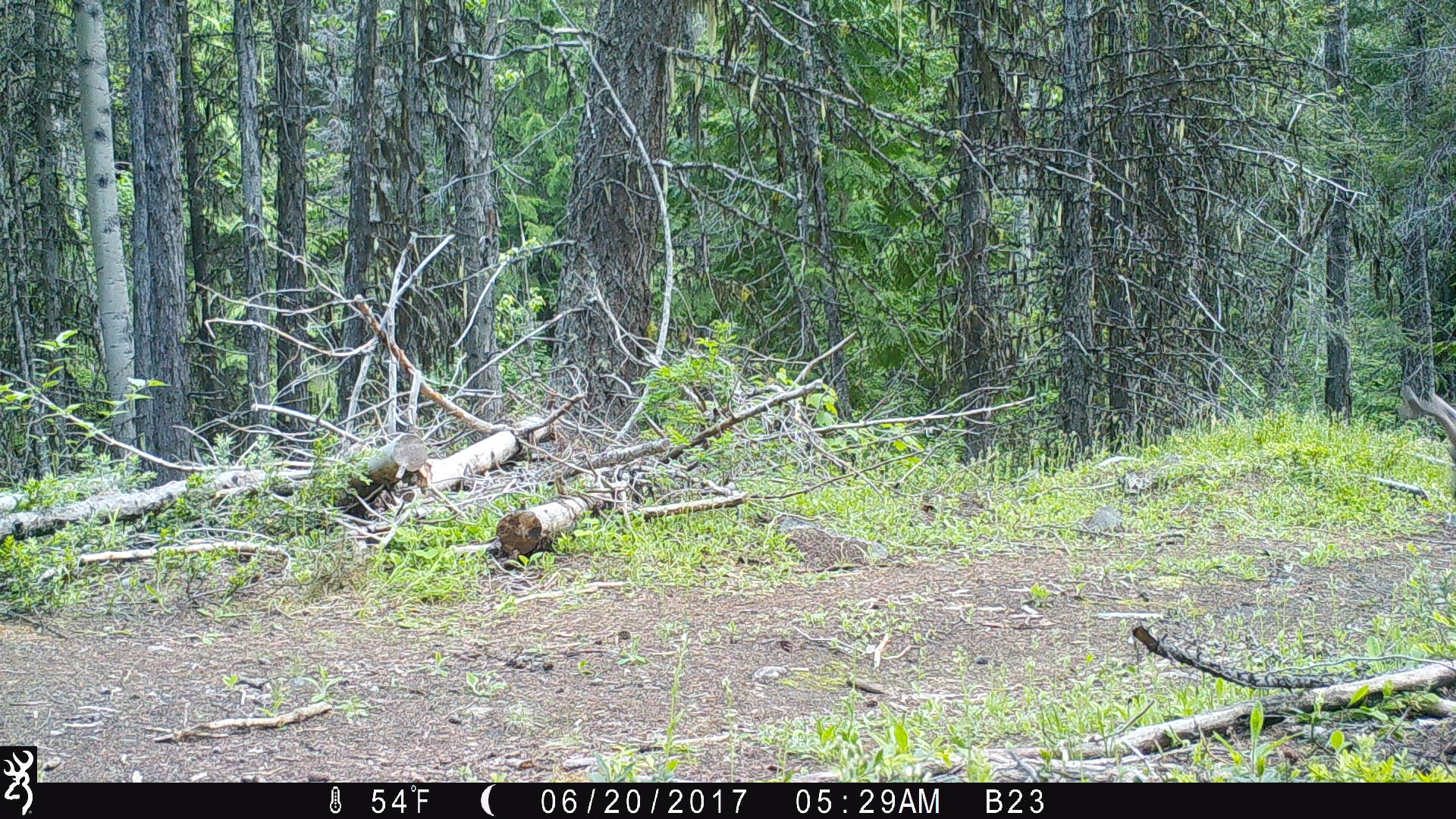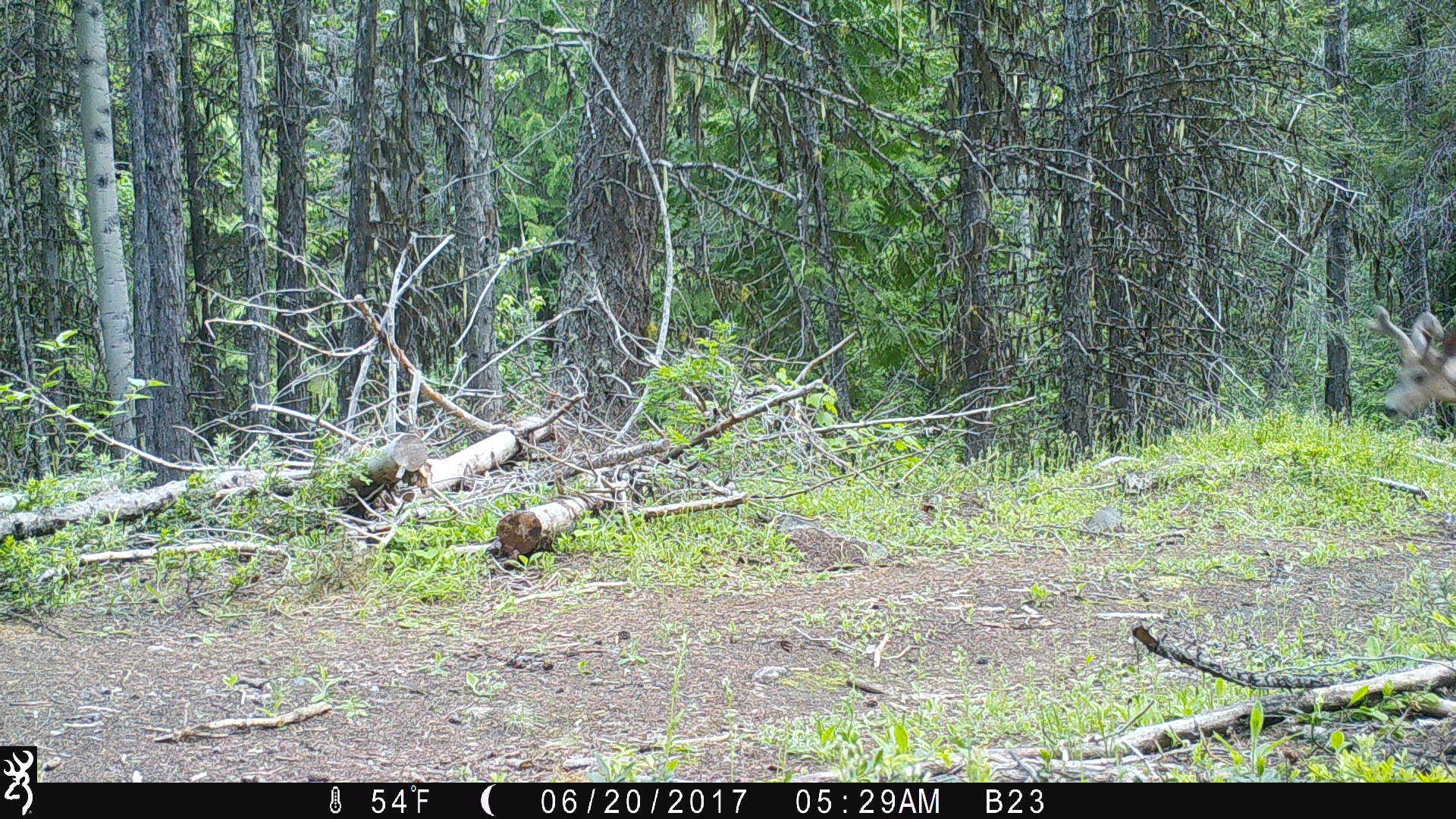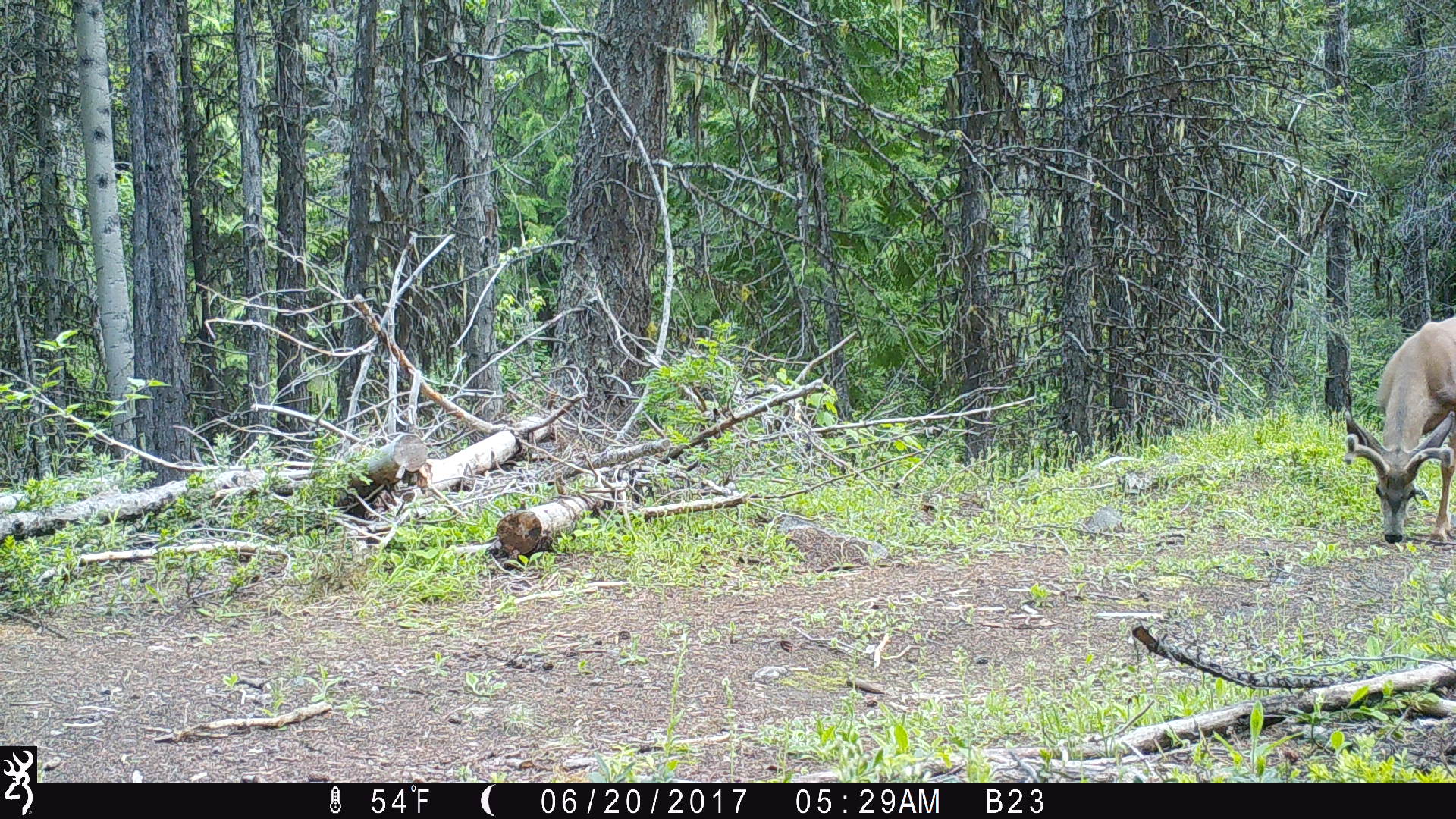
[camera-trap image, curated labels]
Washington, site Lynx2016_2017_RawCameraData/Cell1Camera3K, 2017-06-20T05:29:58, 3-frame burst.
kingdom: Animalia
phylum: Chordata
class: Mammalia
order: Artiodactyla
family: Cervidae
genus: Odocoileus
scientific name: Odocoileus hemionus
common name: mule deer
Odocoileus hemionus (mule deer). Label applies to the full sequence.